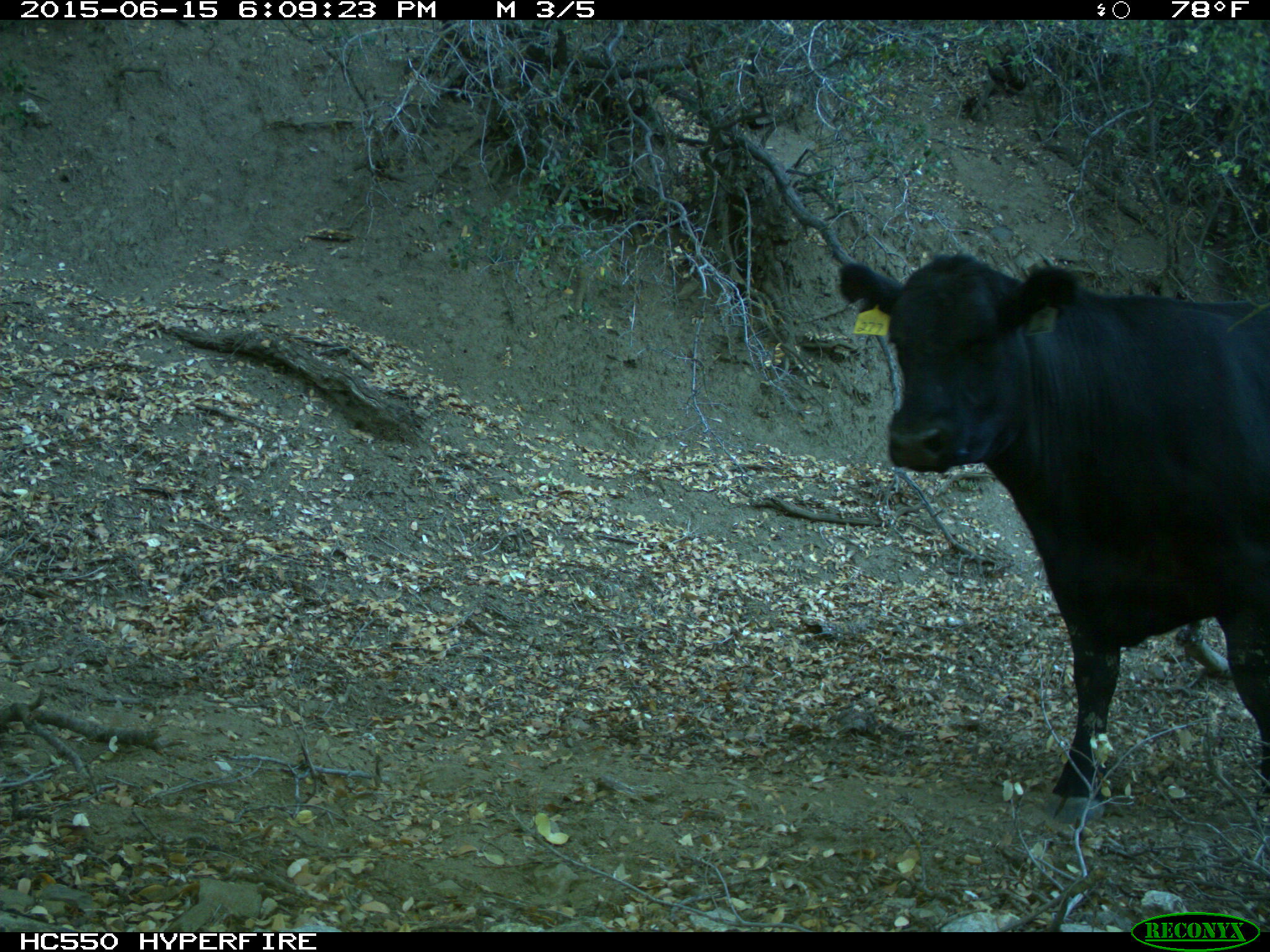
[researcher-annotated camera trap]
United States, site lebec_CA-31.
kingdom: Animalia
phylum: Chordata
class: Mammalia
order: Artiodactyla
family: Bovidae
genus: Bos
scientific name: Bos taurus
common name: domestic cow